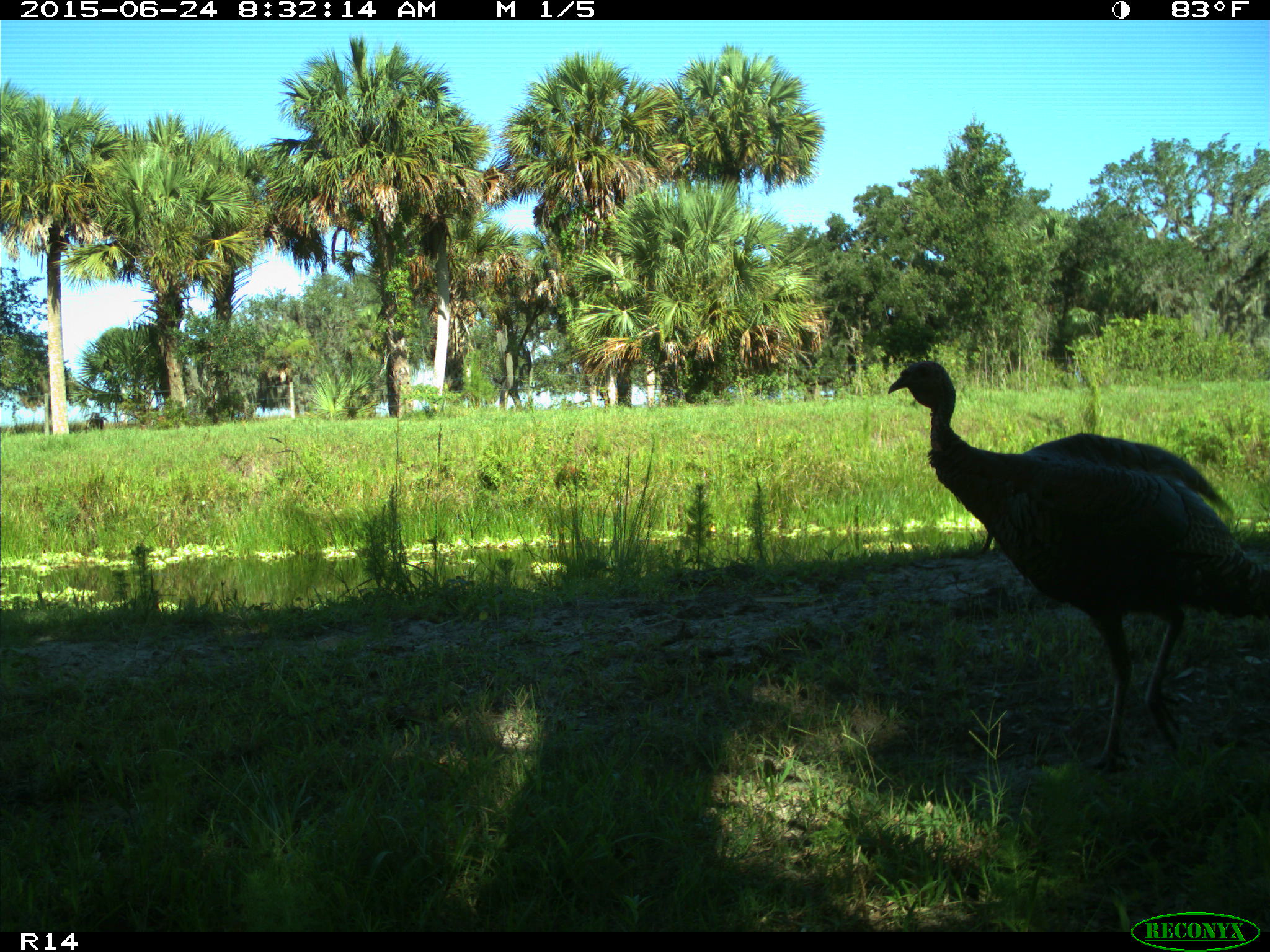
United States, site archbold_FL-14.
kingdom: Animalia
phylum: Chordata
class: Mammalia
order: Artiodactyla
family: Bovidae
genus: Bos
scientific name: Bos taurus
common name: domestic cow